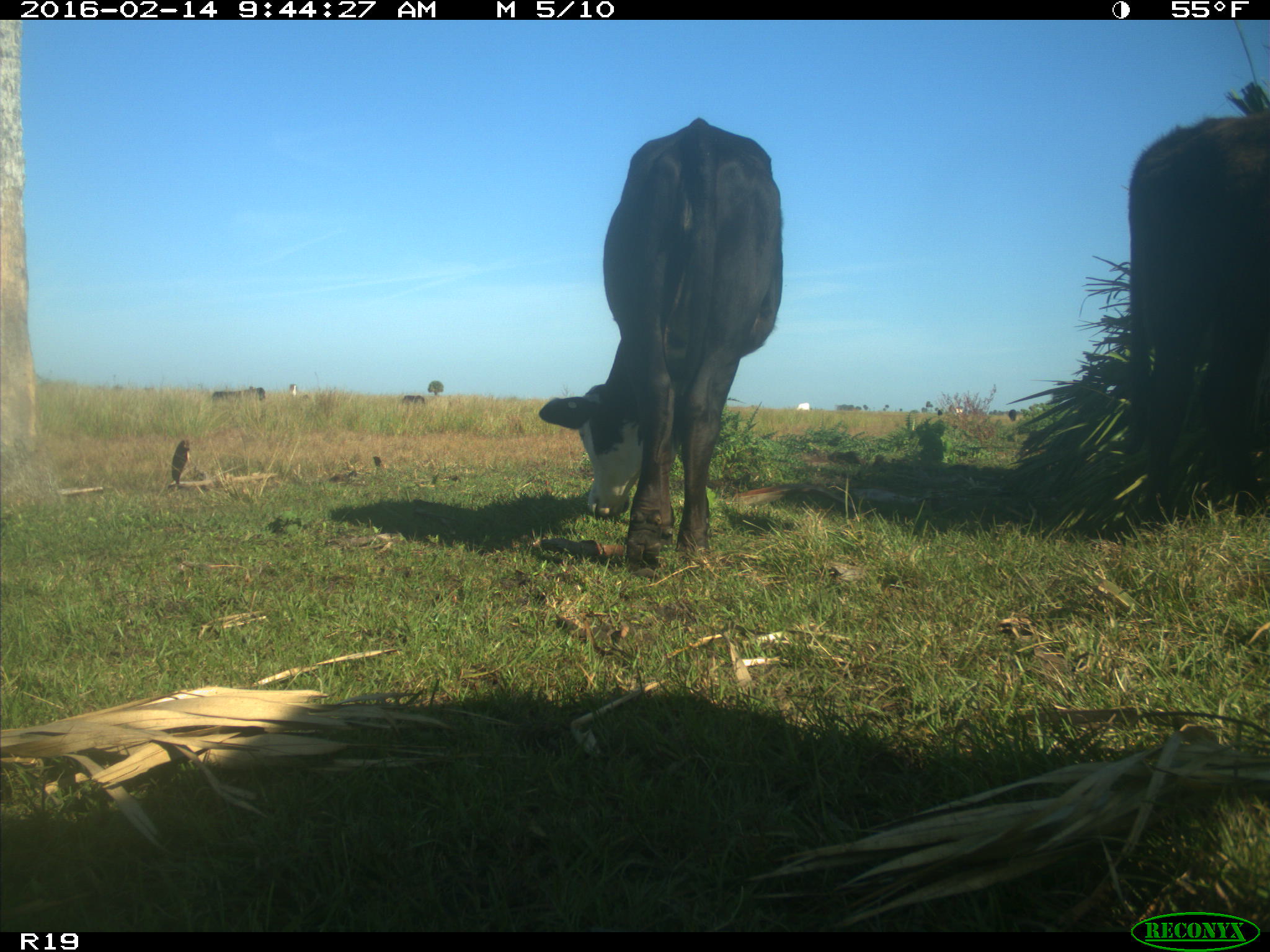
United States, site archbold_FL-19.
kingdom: Animalia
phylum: Chordata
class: Mammalia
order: Artiodactyla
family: Bovidae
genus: Bos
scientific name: Bos taurus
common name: domestic cow